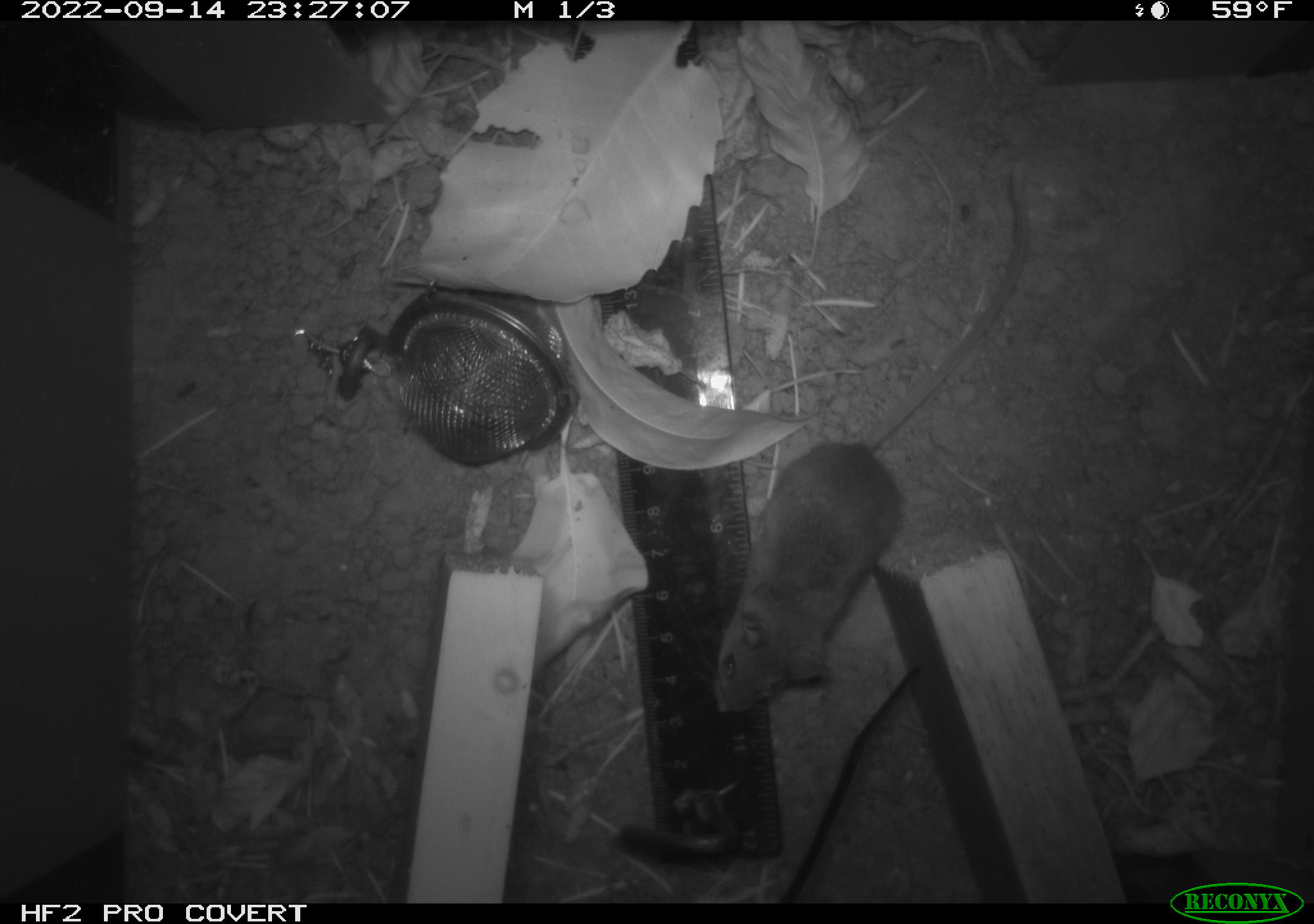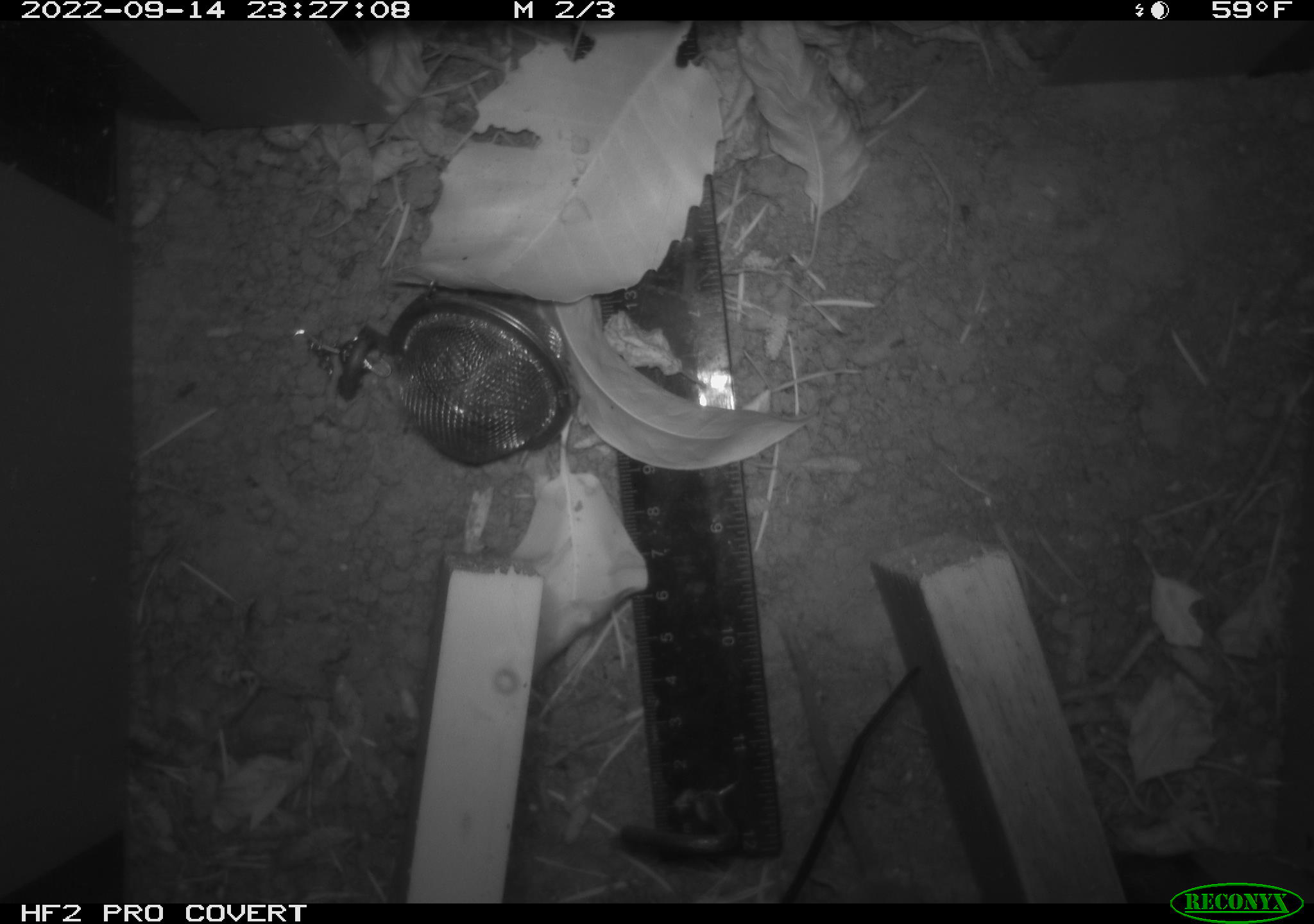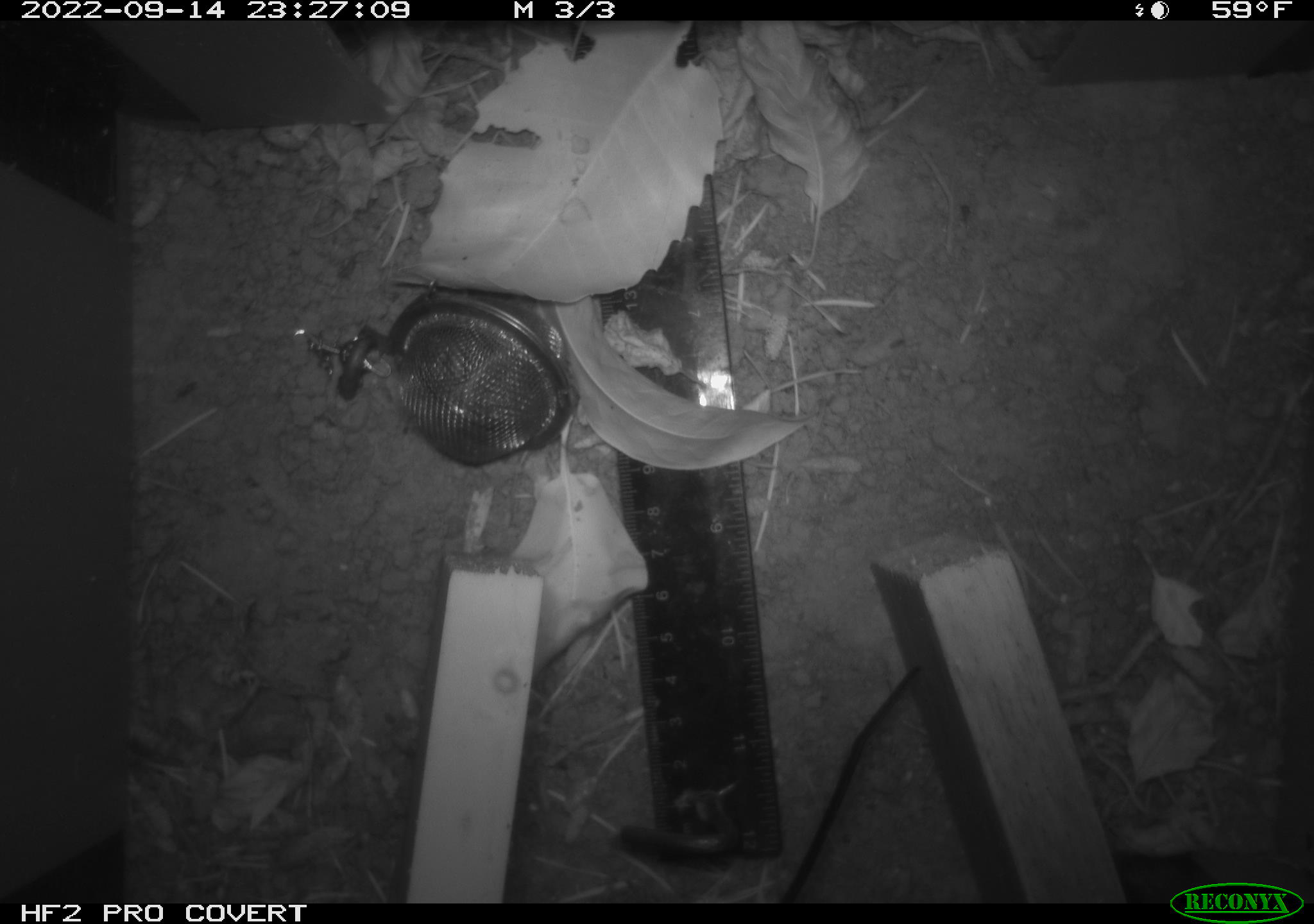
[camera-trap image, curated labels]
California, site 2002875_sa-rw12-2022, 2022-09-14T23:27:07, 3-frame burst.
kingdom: Animalia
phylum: Chordata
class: Mammalia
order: Rodentia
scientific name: Rodentia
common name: mouse species